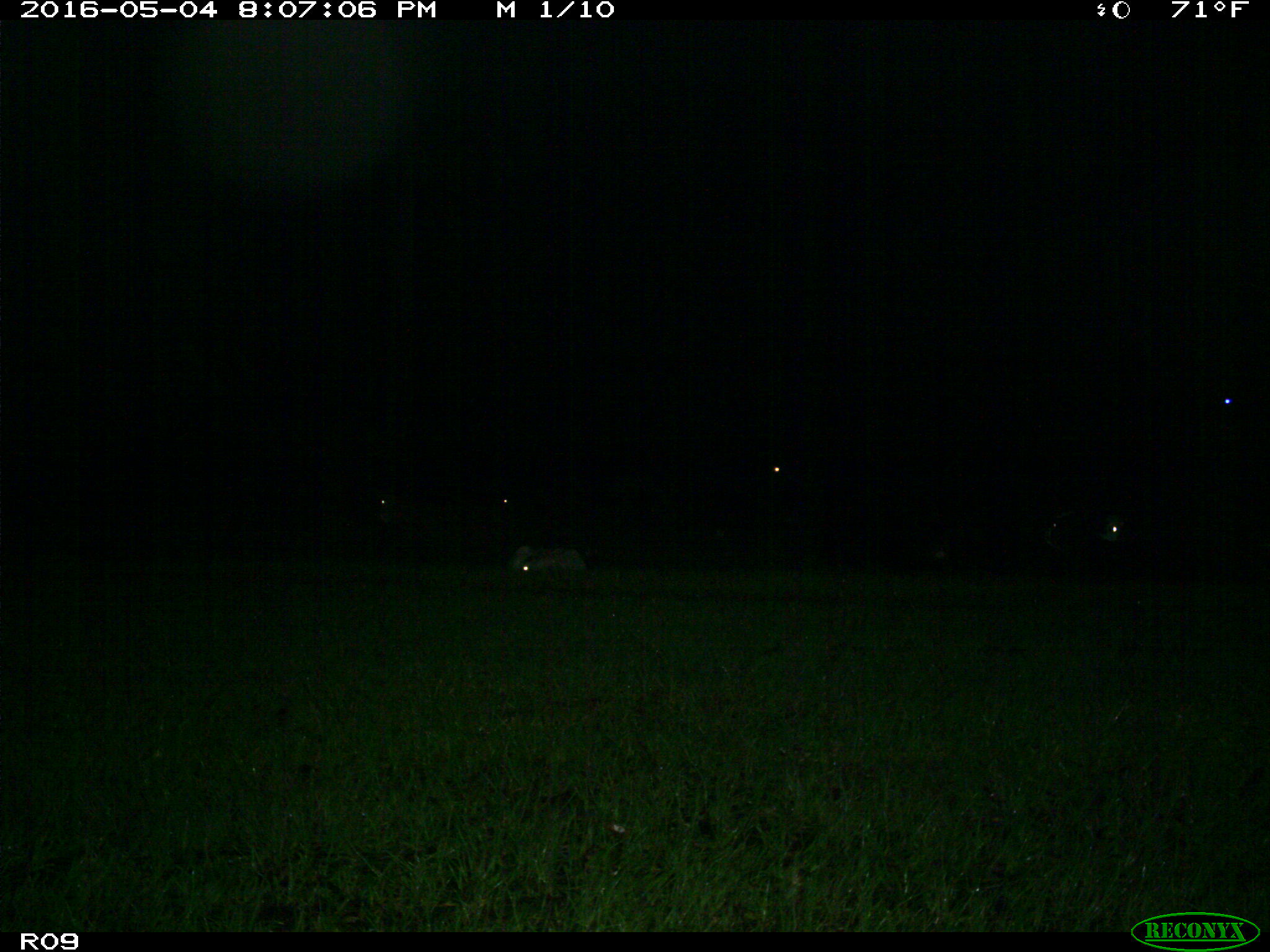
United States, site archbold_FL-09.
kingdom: Animalia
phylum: Chordata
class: Mammalia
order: Artiodactyla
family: Bovidae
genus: Bos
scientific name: Bos taurus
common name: domestic cow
Bos taurus (domestic cow).